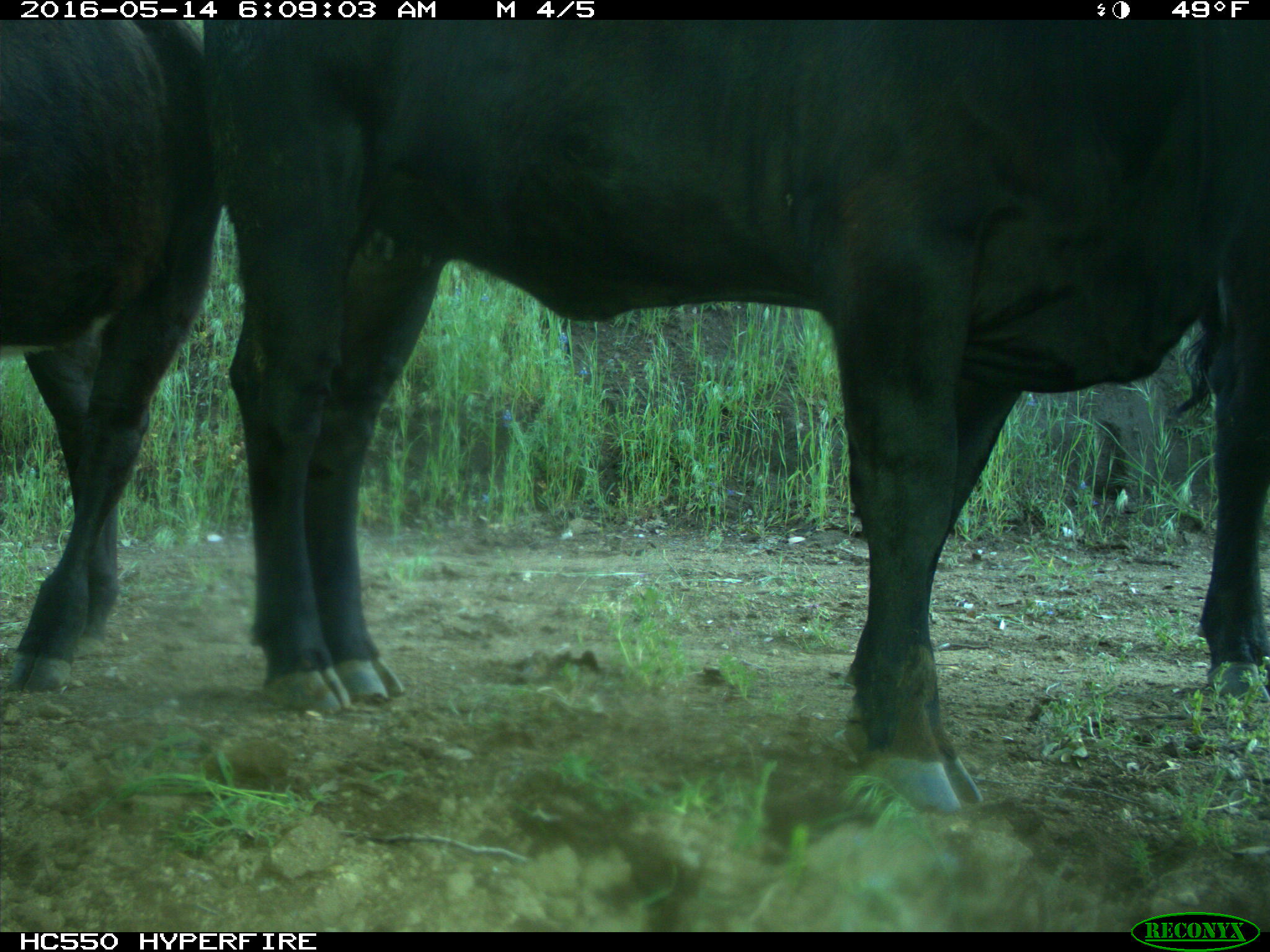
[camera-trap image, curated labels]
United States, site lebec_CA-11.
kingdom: Animalia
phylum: Chordata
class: Mammalia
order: Artiodactyla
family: Bovidae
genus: Bos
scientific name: Bos taurus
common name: domestic cow